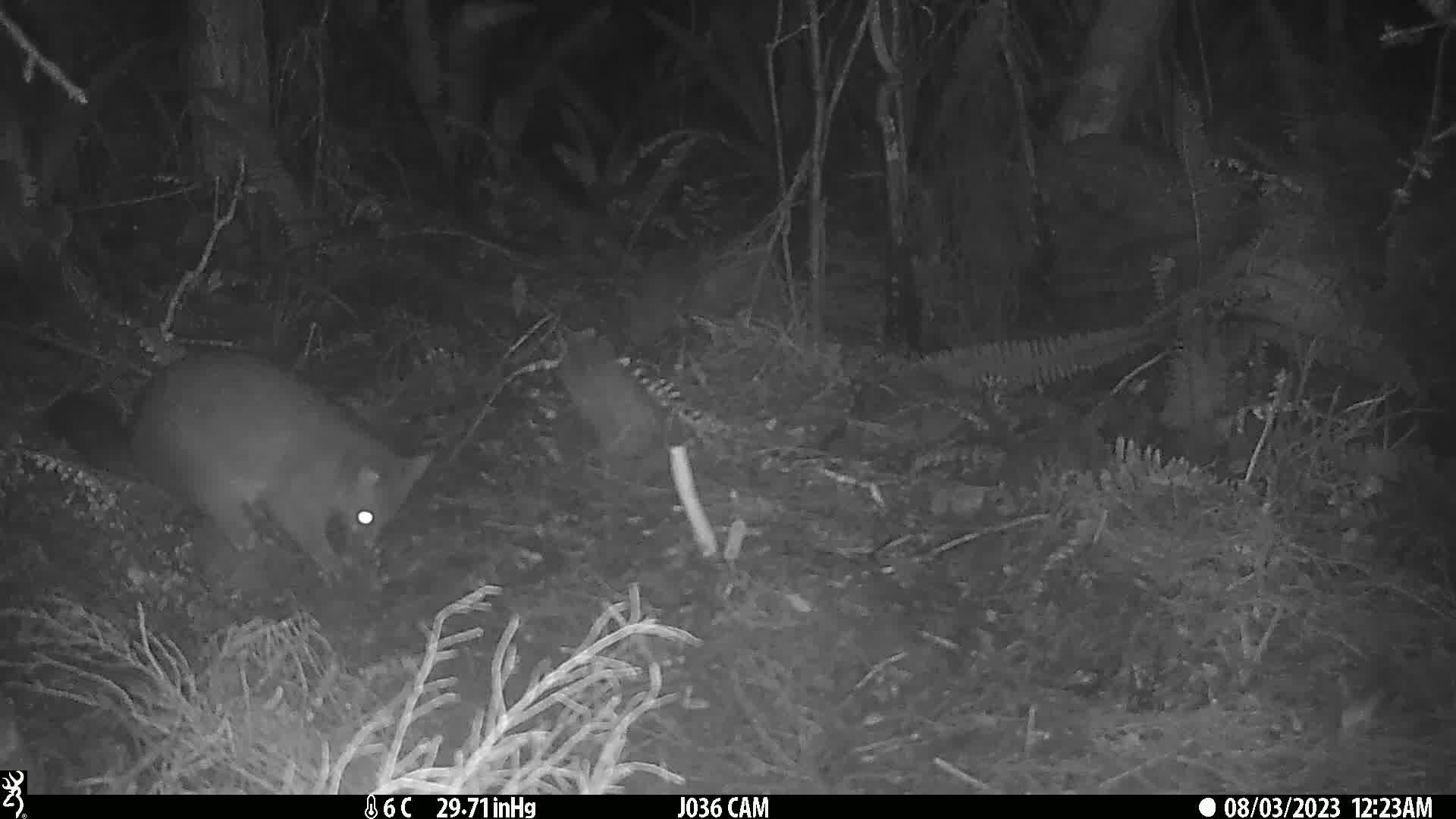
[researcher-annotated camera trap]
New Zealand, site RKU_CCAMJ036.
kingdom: Animalia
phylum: Chordata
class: Mammalia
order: Diprotodontia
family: Phalangeridae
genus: Trichosurus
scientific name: Trichosurus vulpecula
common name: common brushtail possum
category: possum